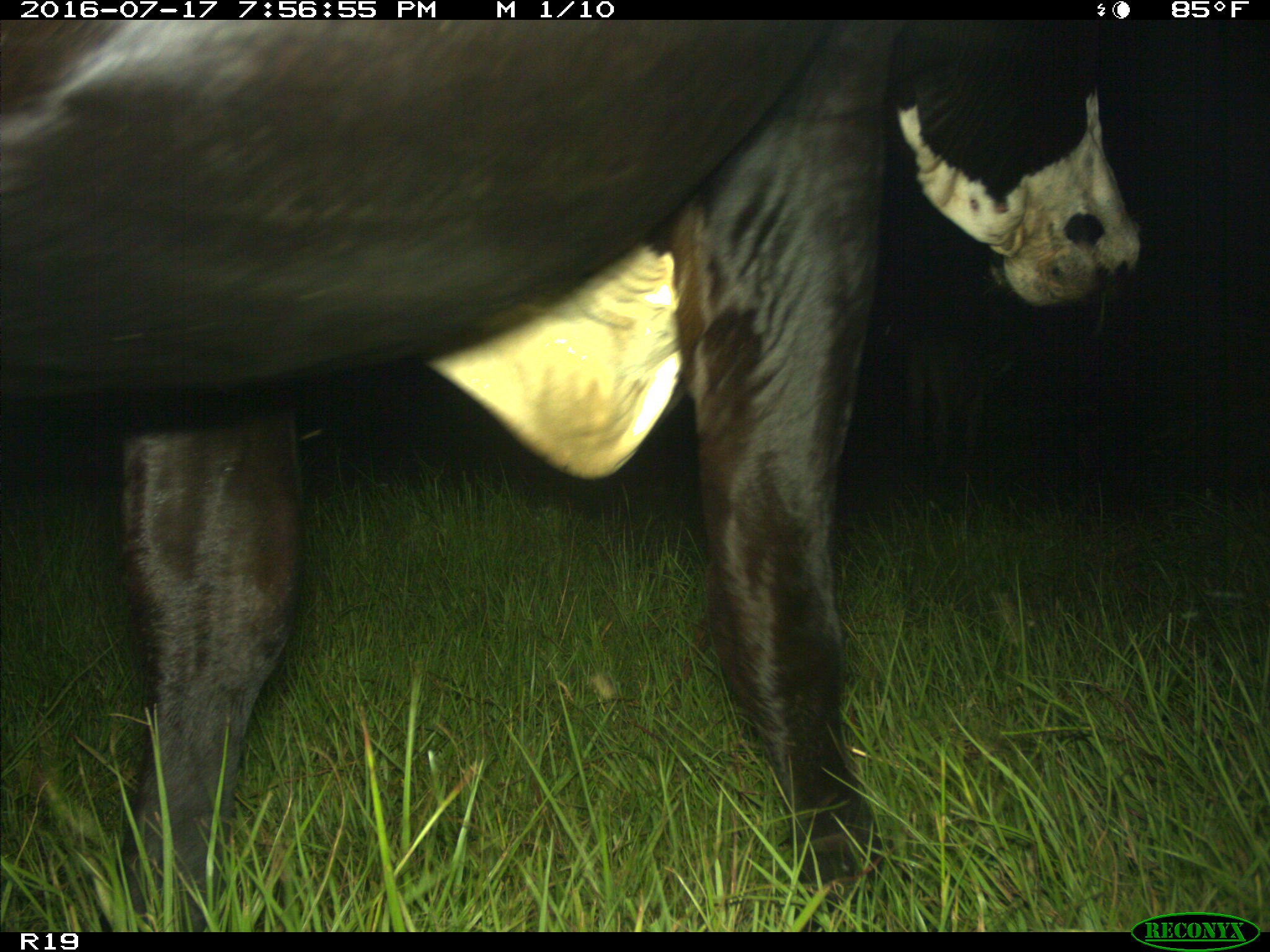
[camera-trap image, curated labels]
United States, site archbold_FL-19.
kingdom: Animalia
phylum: Chordata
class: Mammalia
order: Artiodactyla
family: Bovidae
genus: Bos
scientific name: Bos taurus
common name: domestic cow